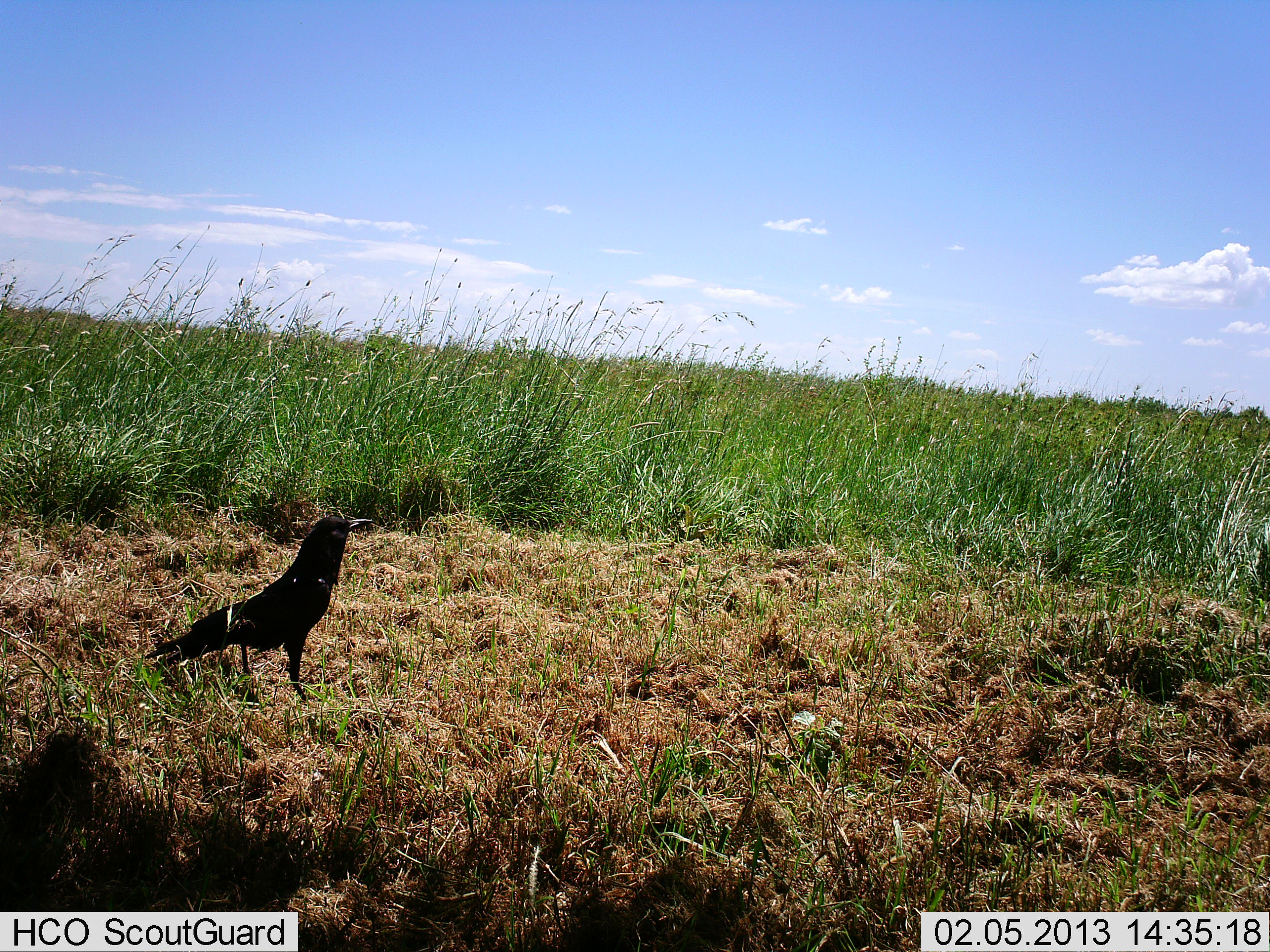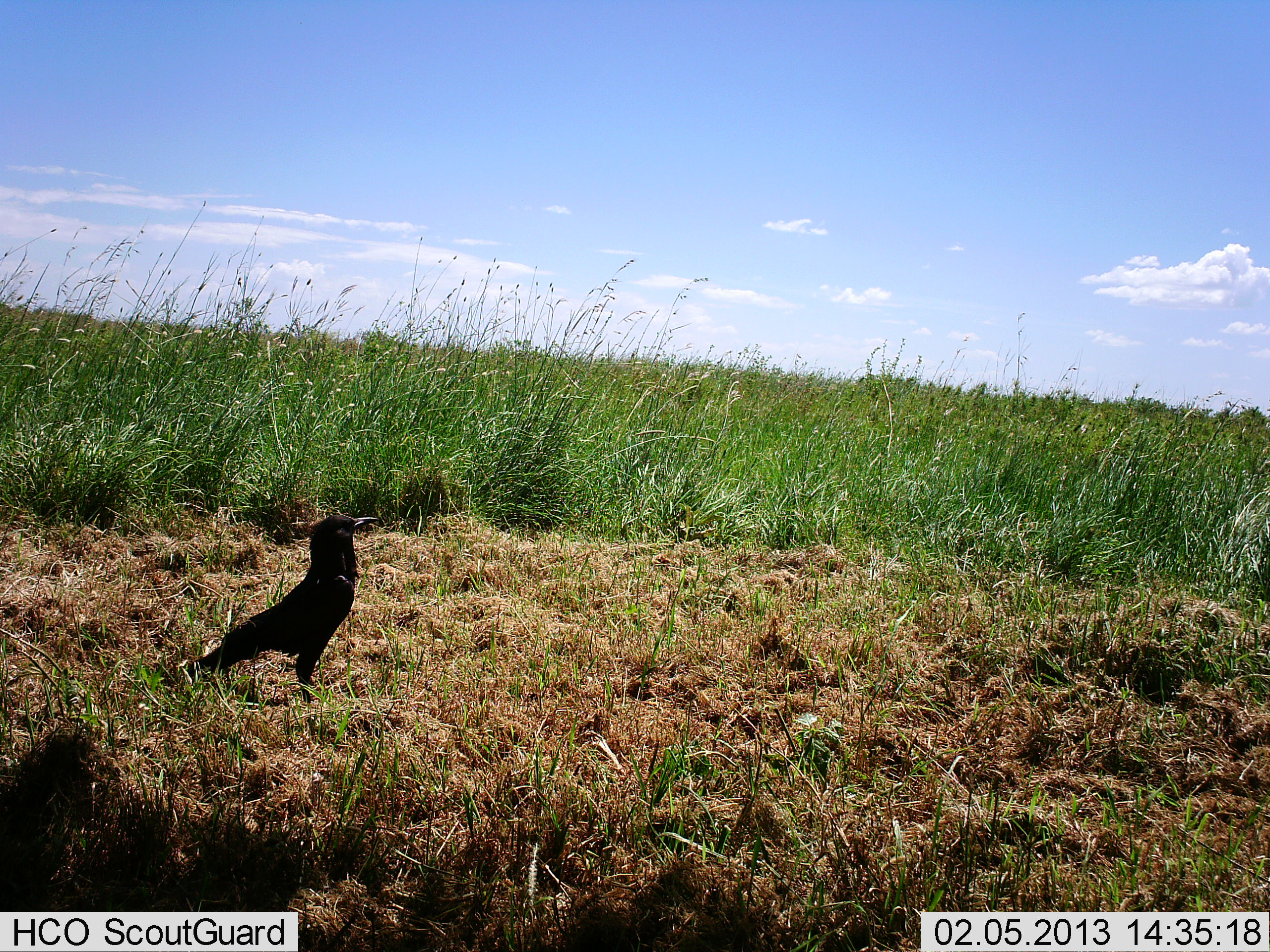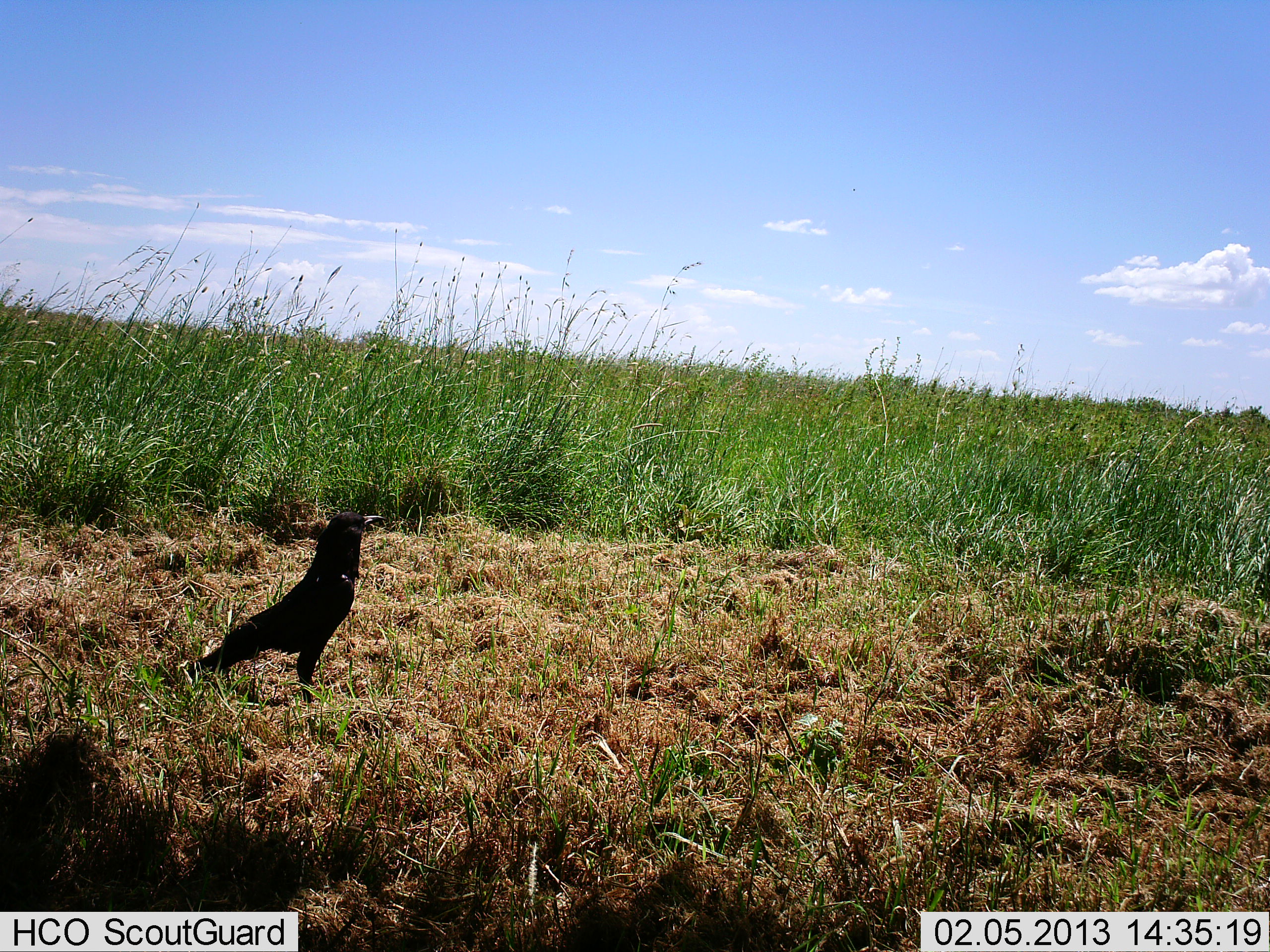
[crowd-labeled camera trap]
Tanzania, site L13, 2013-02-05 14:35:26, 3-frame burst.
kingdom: Animalia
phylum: Chordata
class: Aves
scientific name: Aves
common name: bird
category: otherbird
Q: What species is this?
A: Otherbird (bird) (Aves).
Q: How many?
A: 1.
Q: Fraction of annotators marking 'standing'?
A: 84%.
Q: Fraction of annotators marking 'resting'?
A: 0%.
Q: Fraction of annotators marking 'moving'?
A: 16%.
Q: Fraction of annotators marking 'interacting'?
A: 0%.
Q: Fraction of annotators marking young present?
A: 0%.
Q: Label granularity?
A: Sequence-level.